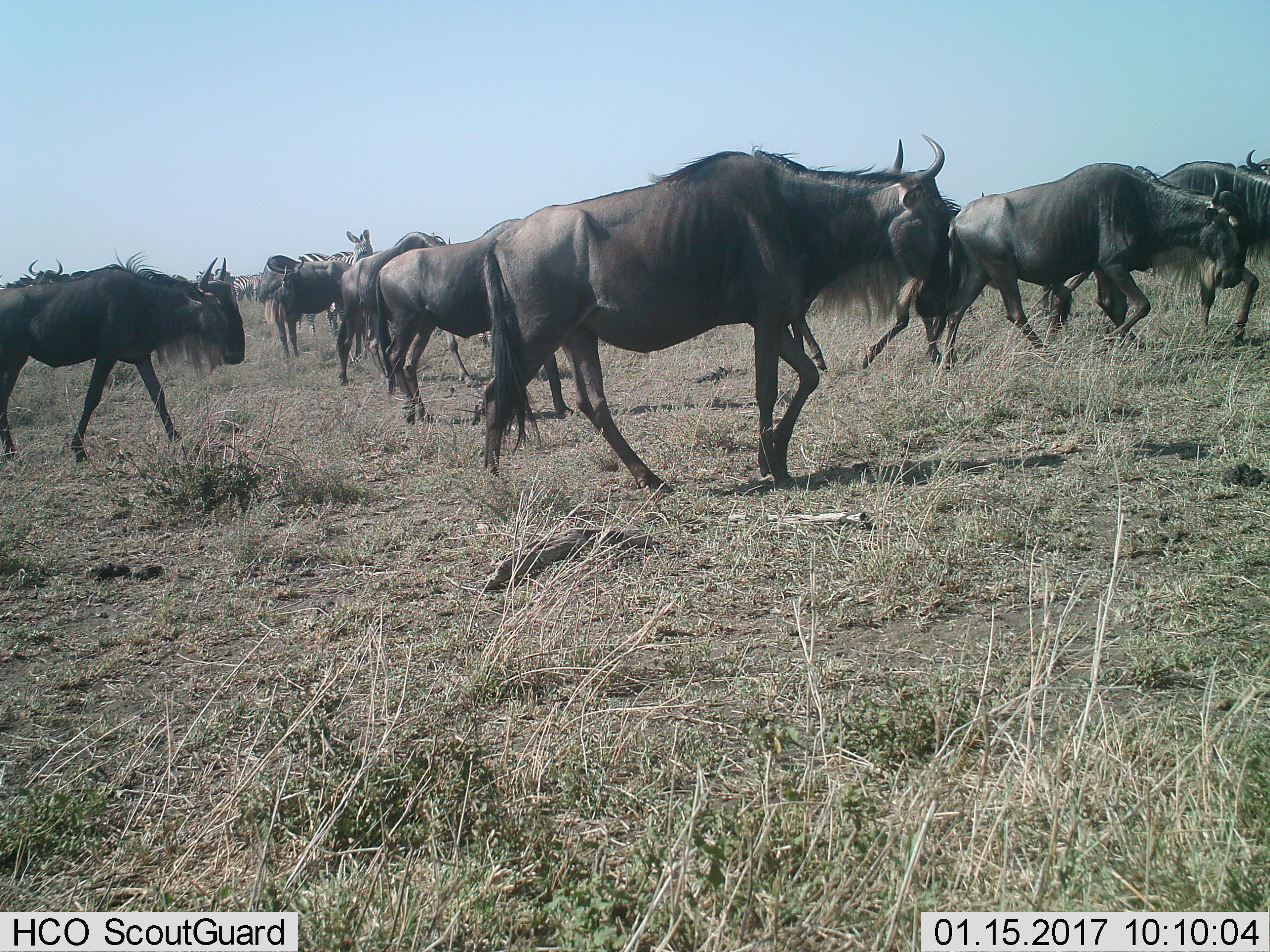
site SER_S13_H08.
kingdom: Animalia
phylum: Chordata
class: Mammalia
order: Artiodactyla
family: Bovidae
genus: Connochaetes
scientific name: Connochaetes taurinus taurinus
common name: blue wildebeest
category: wildebeestblue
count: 11-50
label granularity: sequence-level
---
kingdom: Animalia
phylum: Chordata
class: Mammalia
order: Perissodactyla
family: Equidae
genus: Equus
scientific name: Equus quagga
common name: plains zebra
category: zebraplains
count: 4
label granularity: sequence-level